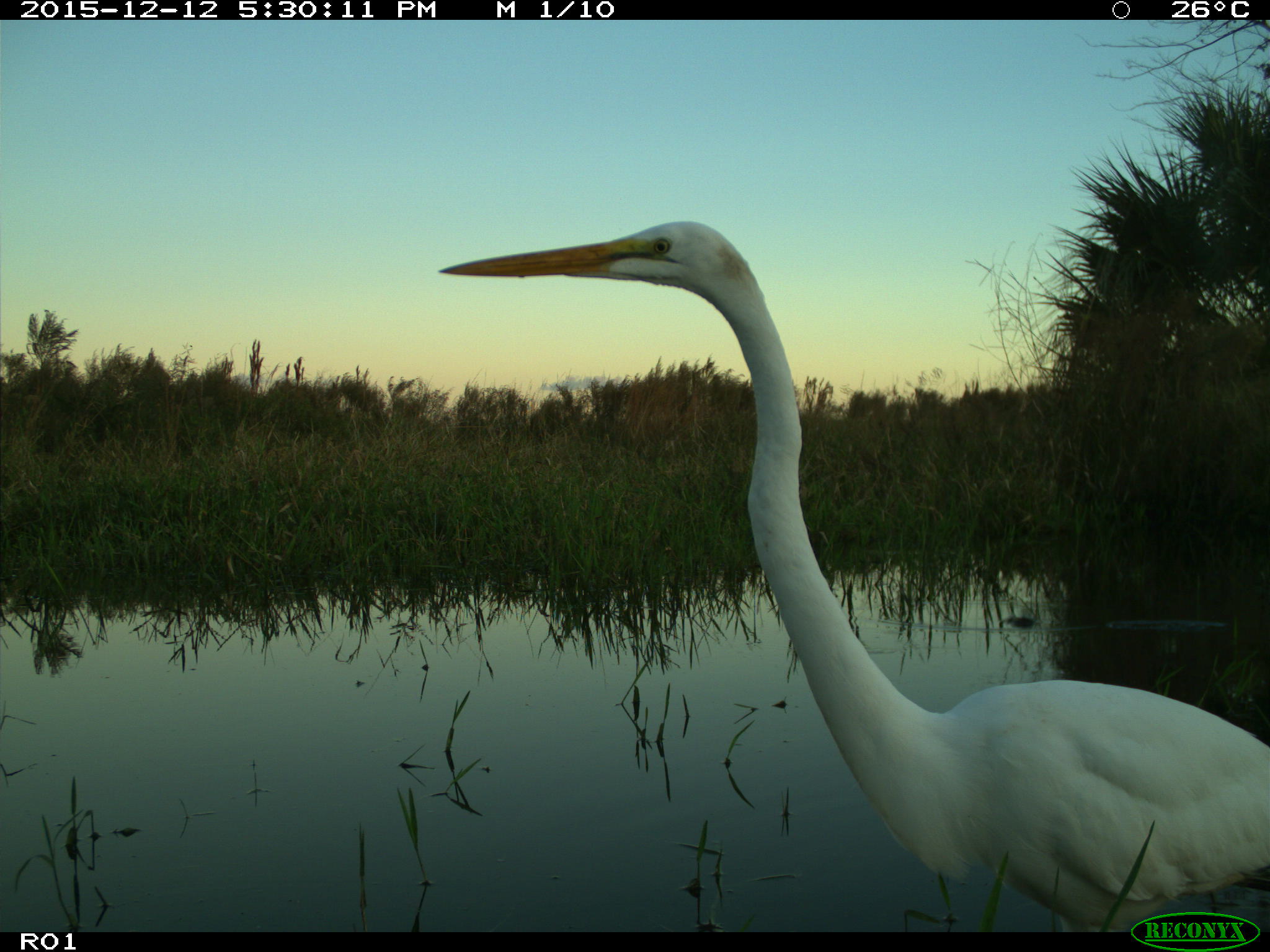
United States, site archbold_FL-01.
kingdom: Animalia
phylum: Chordata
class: Aves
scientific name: Aves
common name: birds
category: unidentified bird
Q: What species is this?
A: Unidentified bird (birds) (Aves).